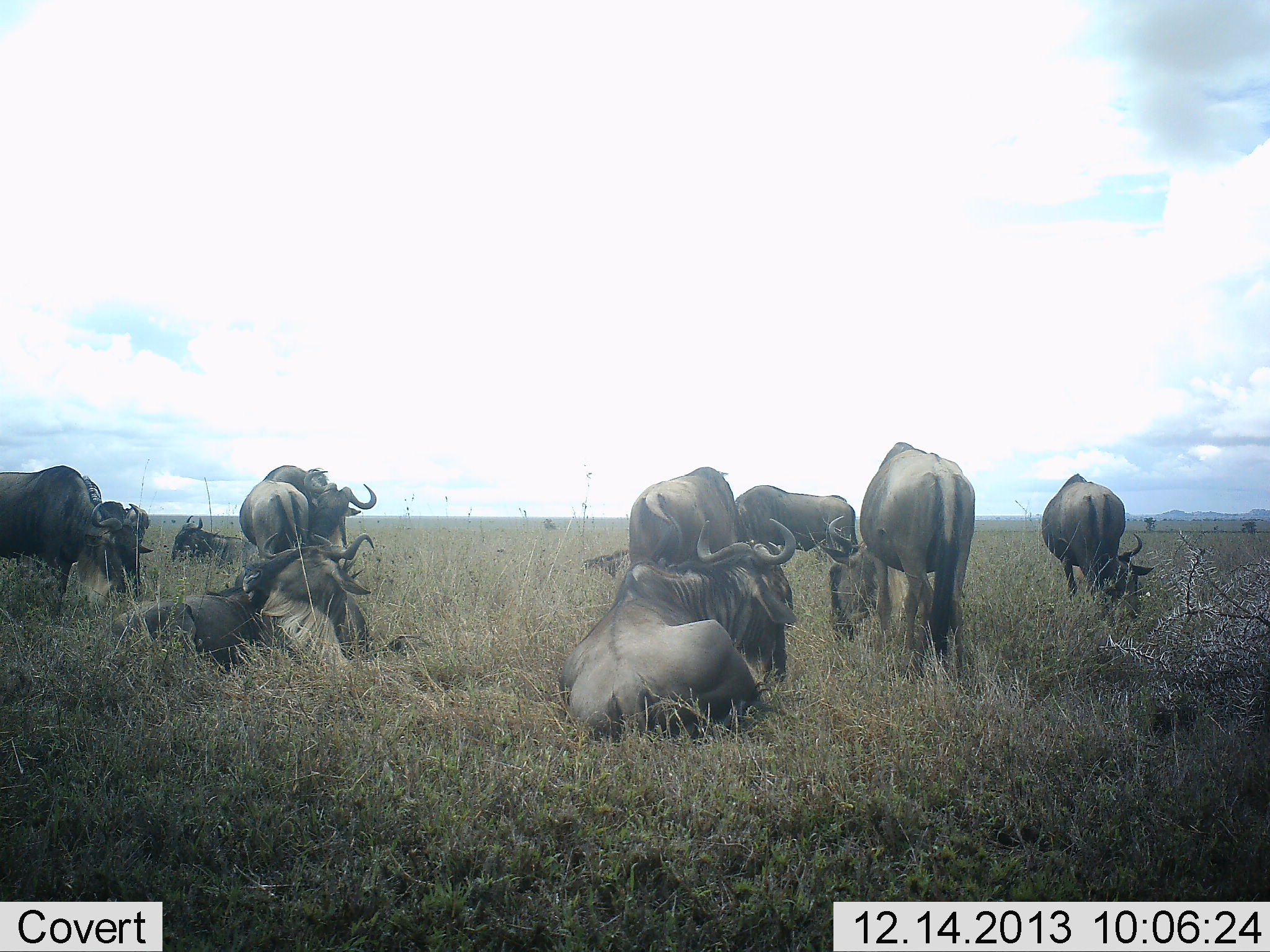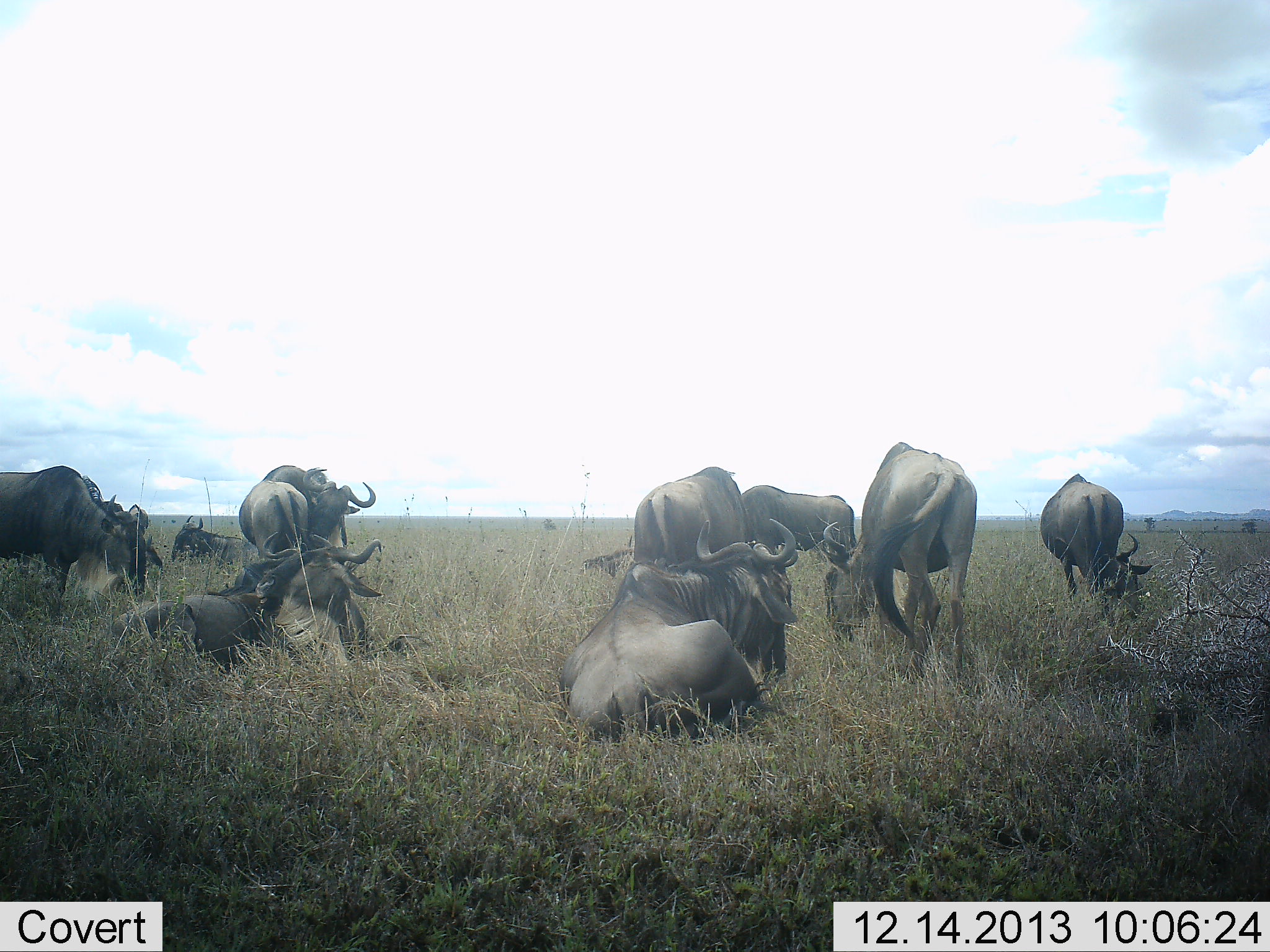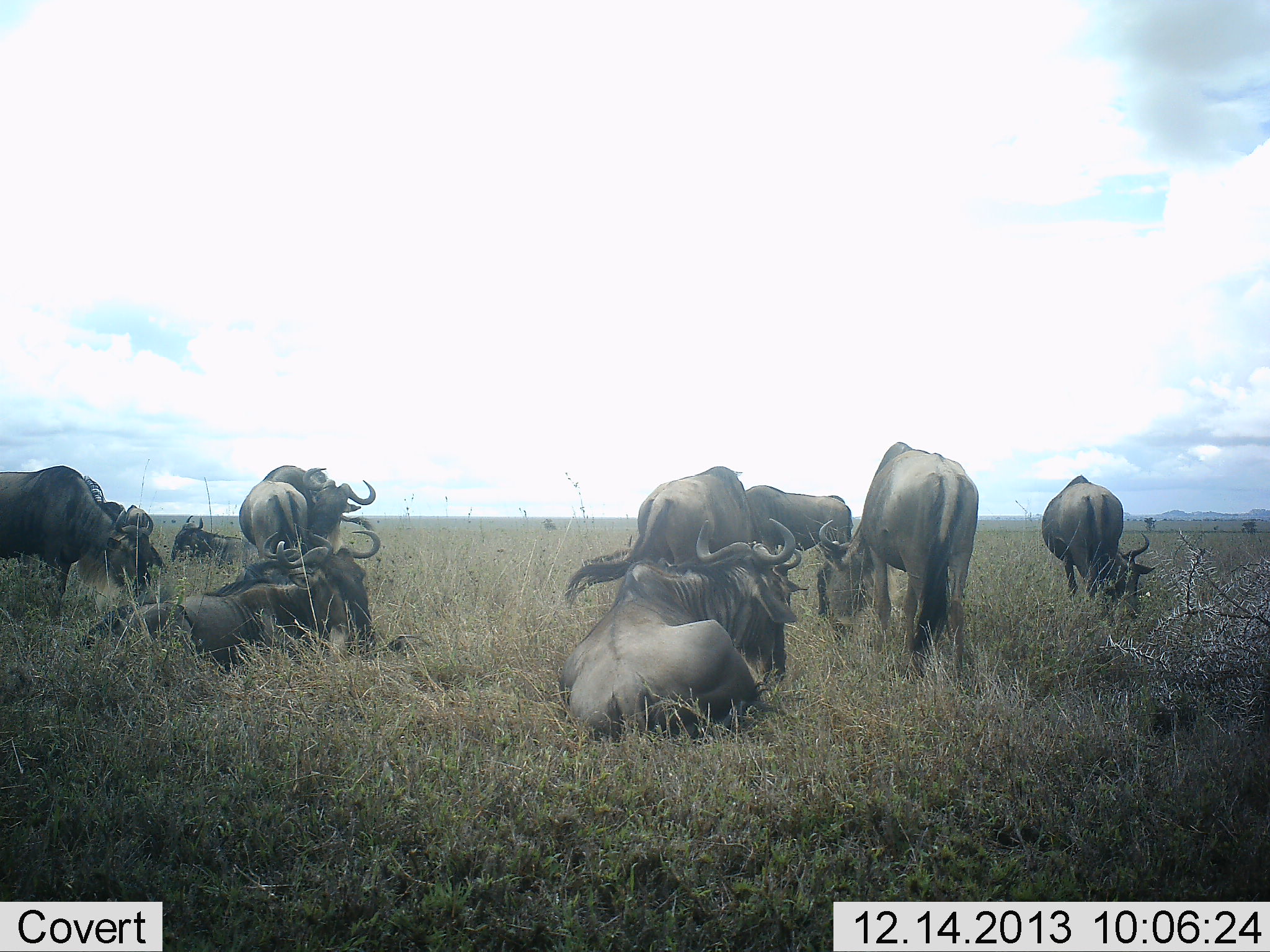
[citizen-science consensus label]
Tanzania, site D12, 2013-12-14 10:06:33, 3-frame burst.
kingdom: Animalia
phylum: Chordata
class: Mammalia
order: Artiodactyla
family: Bovidae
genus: Connochaetes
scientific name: Connochaetes taurinus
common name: blue wildebeest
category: wildebeest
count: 11-50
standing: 60%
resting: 100%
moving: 0%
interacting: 0%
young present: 0%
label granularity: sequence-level